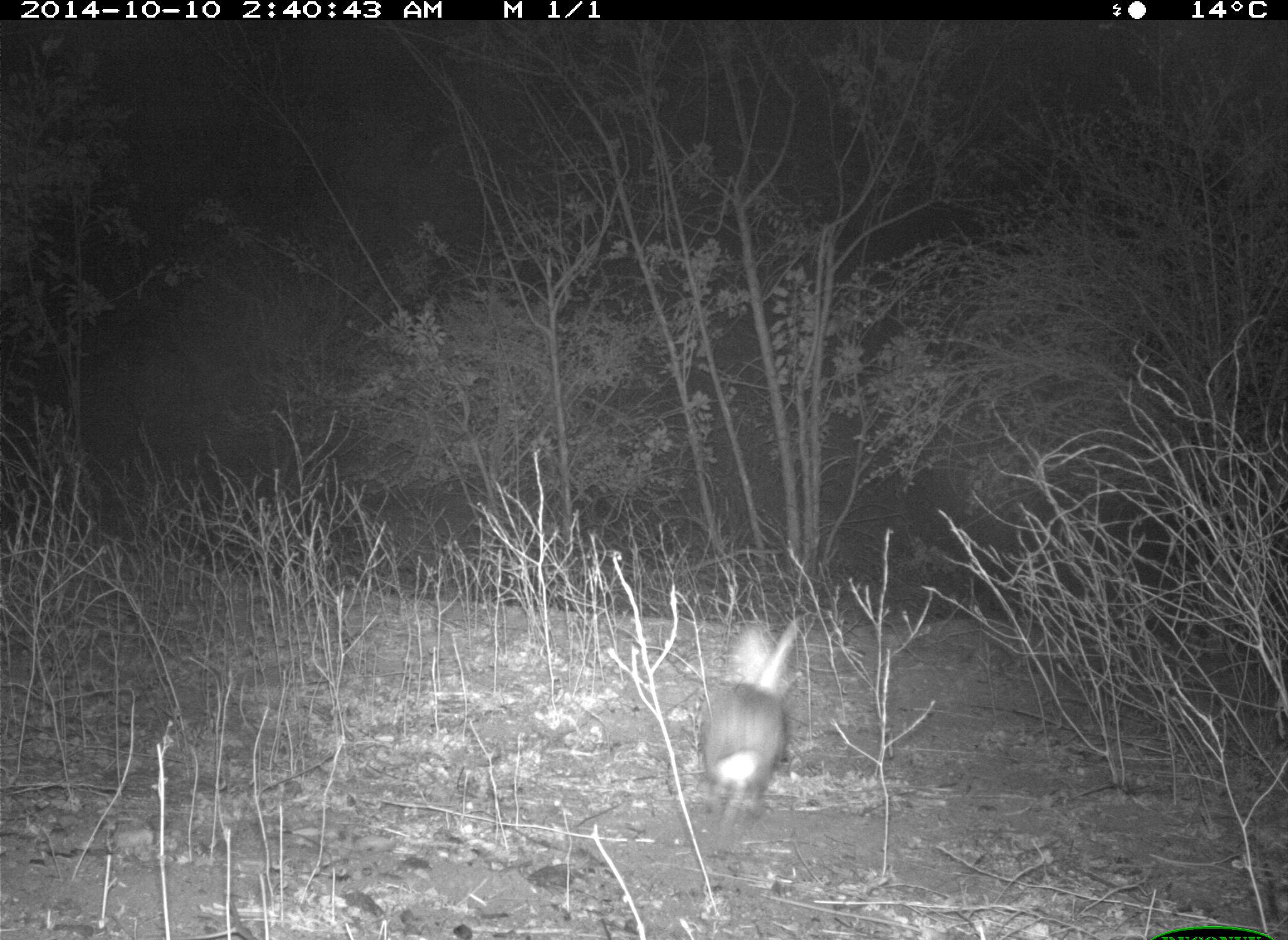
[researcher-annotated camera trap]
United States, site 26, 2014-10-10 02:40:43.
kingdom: Animalia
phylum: Chordata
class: Mammalia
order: Lagomorpha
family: Leporidae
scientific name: Leporidae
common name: rabbits and hares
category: rabbit